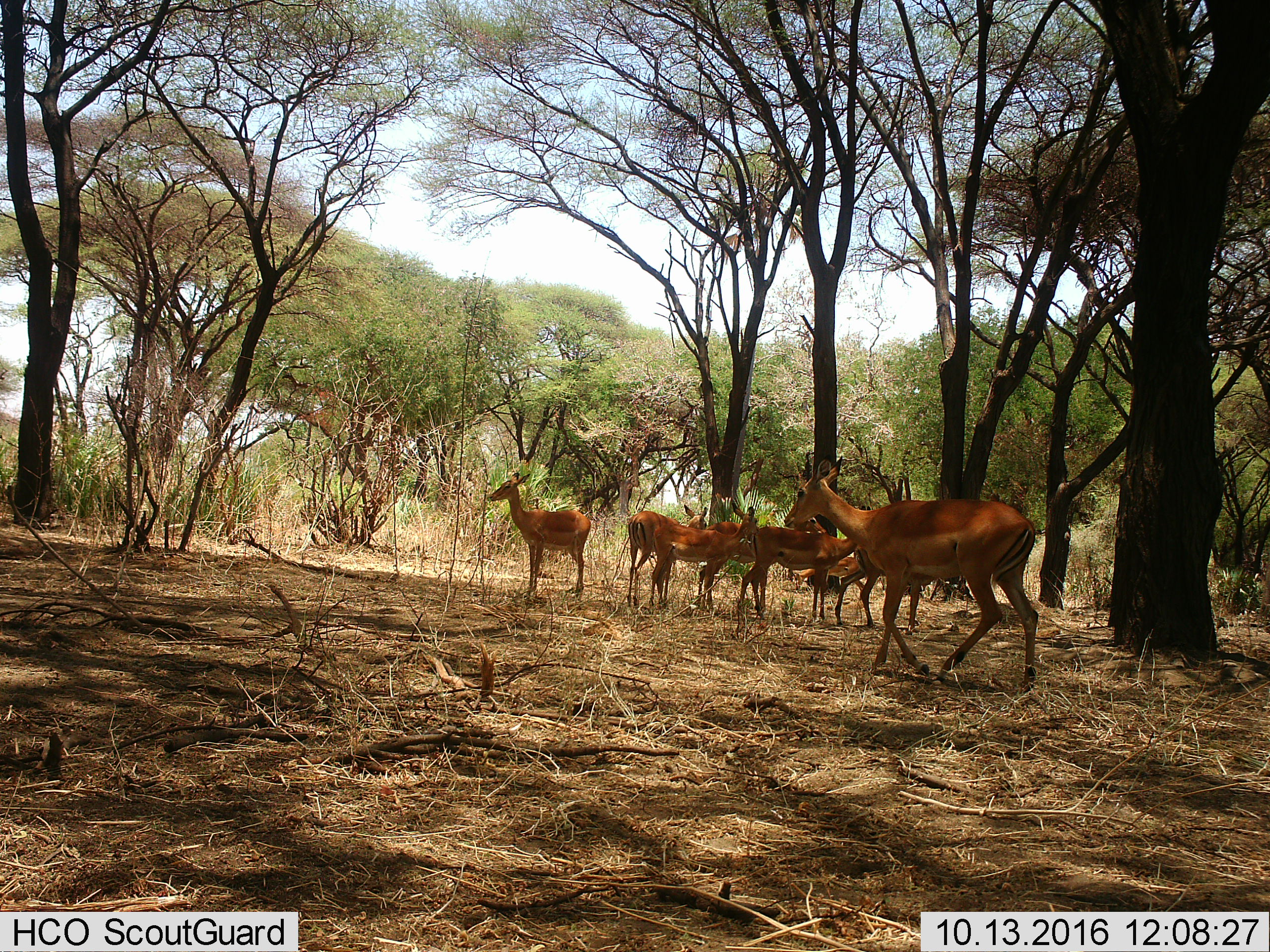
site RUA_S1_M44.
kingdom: Animalia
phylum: Chordata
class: Mammalia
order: Artiodactyla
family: Bovidae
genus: Aepyceros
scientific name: Aepyceros melampus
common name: impala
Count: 8.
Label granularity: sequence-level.